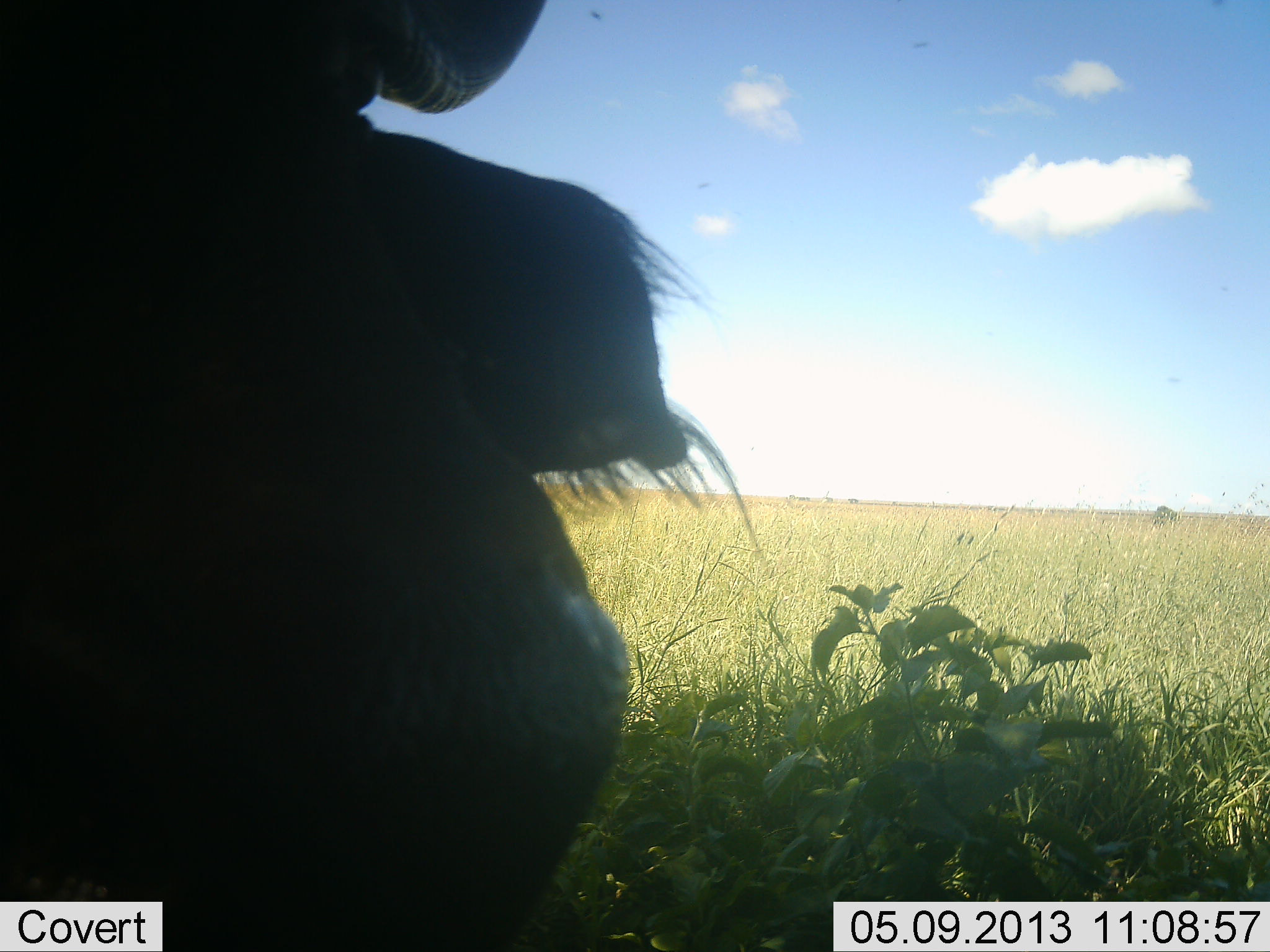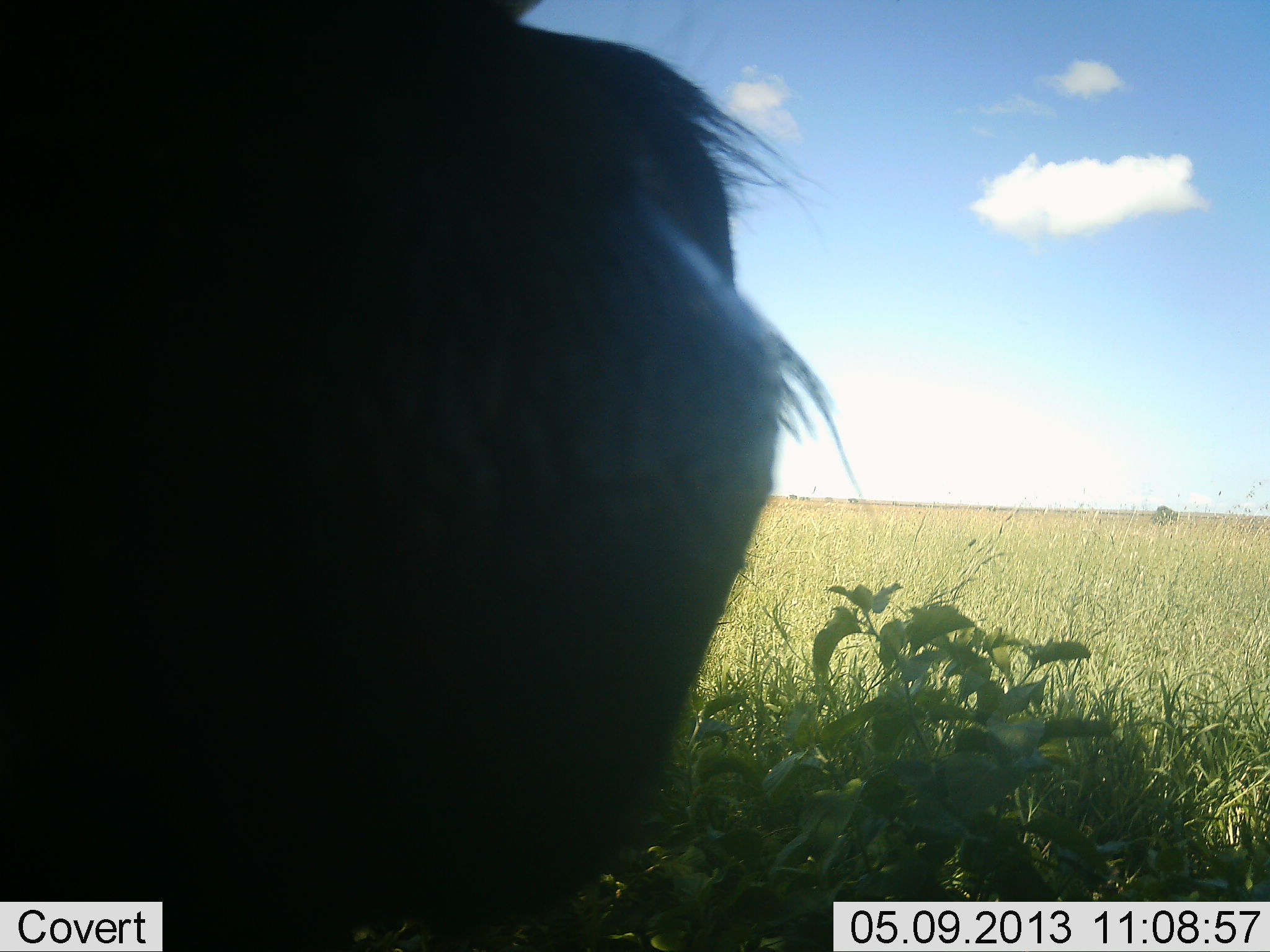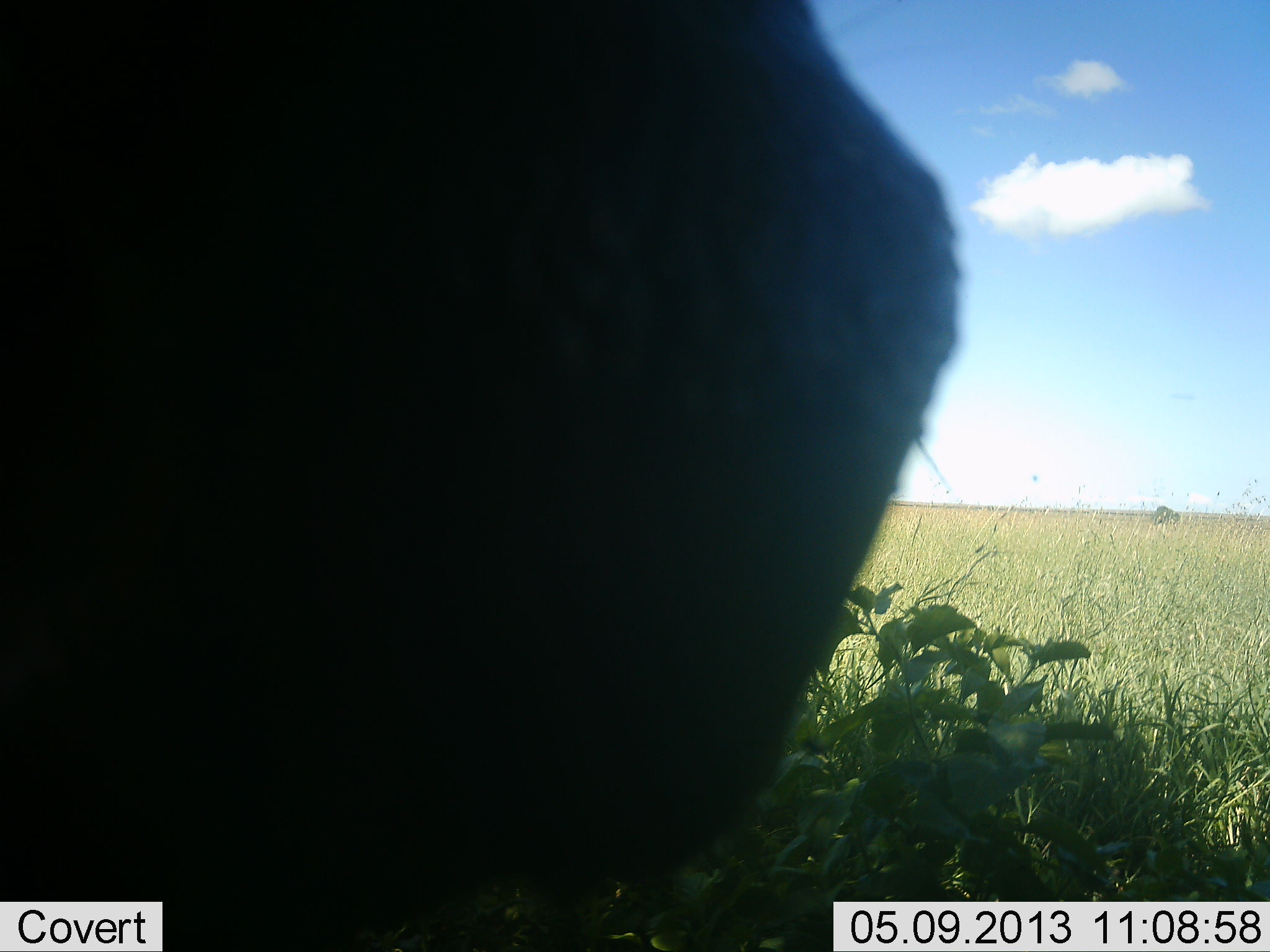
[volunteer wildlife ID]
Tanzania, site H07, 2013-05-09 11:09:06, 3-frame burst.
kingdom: Animalia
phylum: Chordata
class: Mammalia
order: Artiodactyla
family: Bovidae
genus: Connochaetes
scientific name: Connochaetes taurinus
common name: blue wildebeest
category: wildebeest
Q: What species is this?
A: Wildebeest (blue wildebeest) (Connochaetes taurinus).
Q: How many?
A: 1.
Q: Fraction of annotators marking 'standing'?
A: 71%.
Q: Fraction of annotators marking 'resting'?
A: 14%.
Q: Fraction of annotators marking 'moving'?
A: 14%.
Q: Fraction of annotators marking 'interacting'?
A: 14%.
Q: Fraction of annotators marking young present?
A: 0%.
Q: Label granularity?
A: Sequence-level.